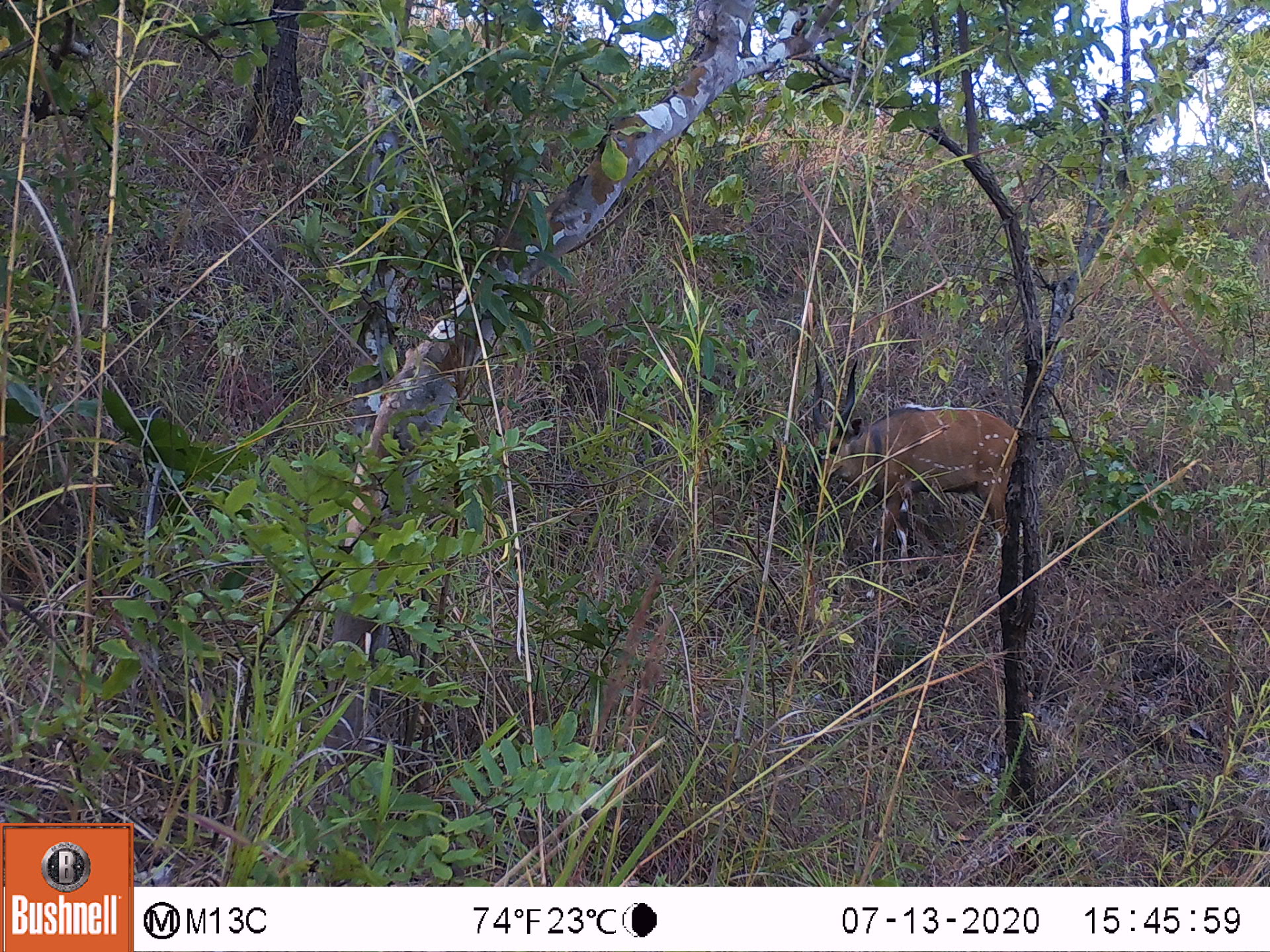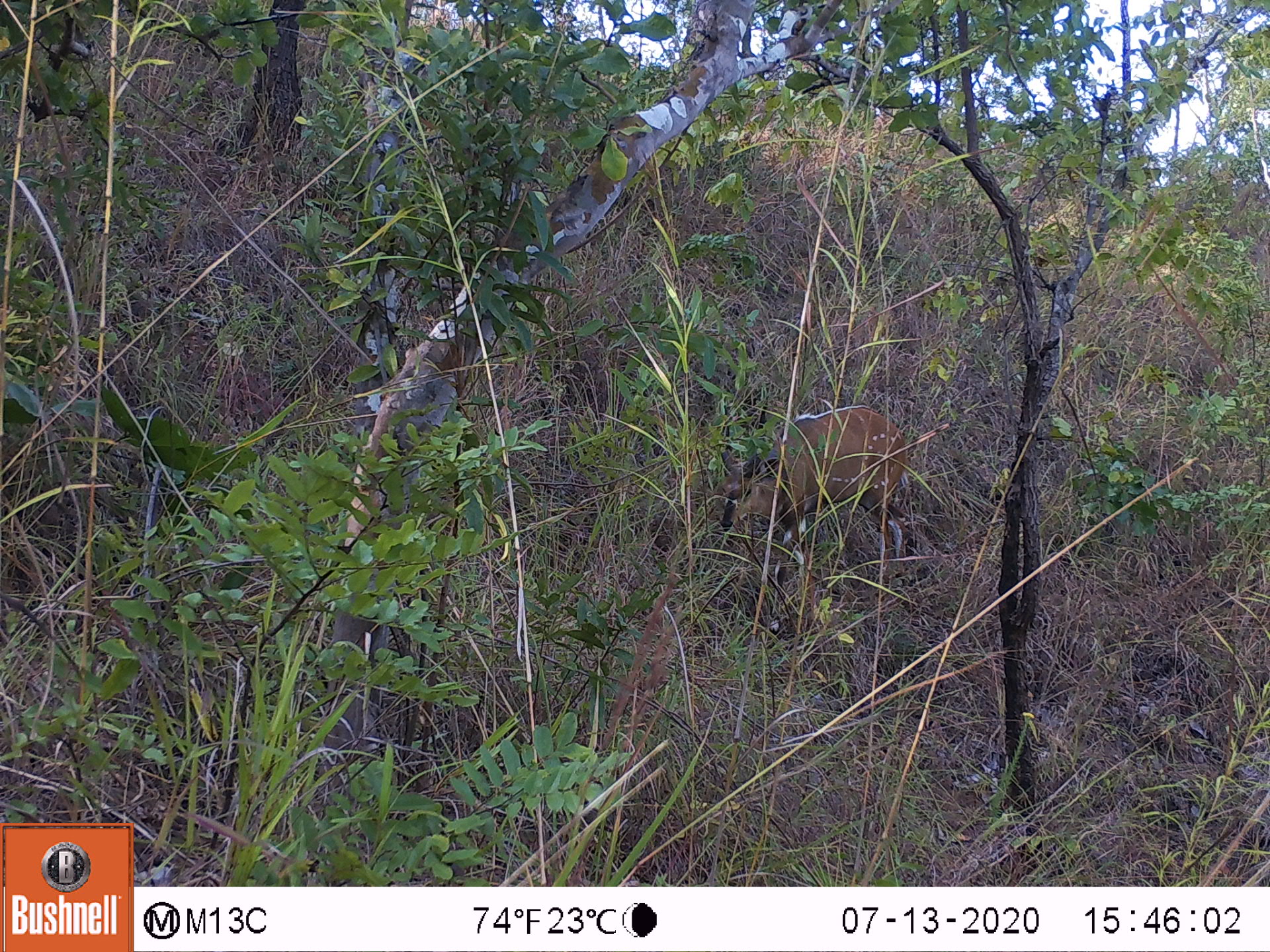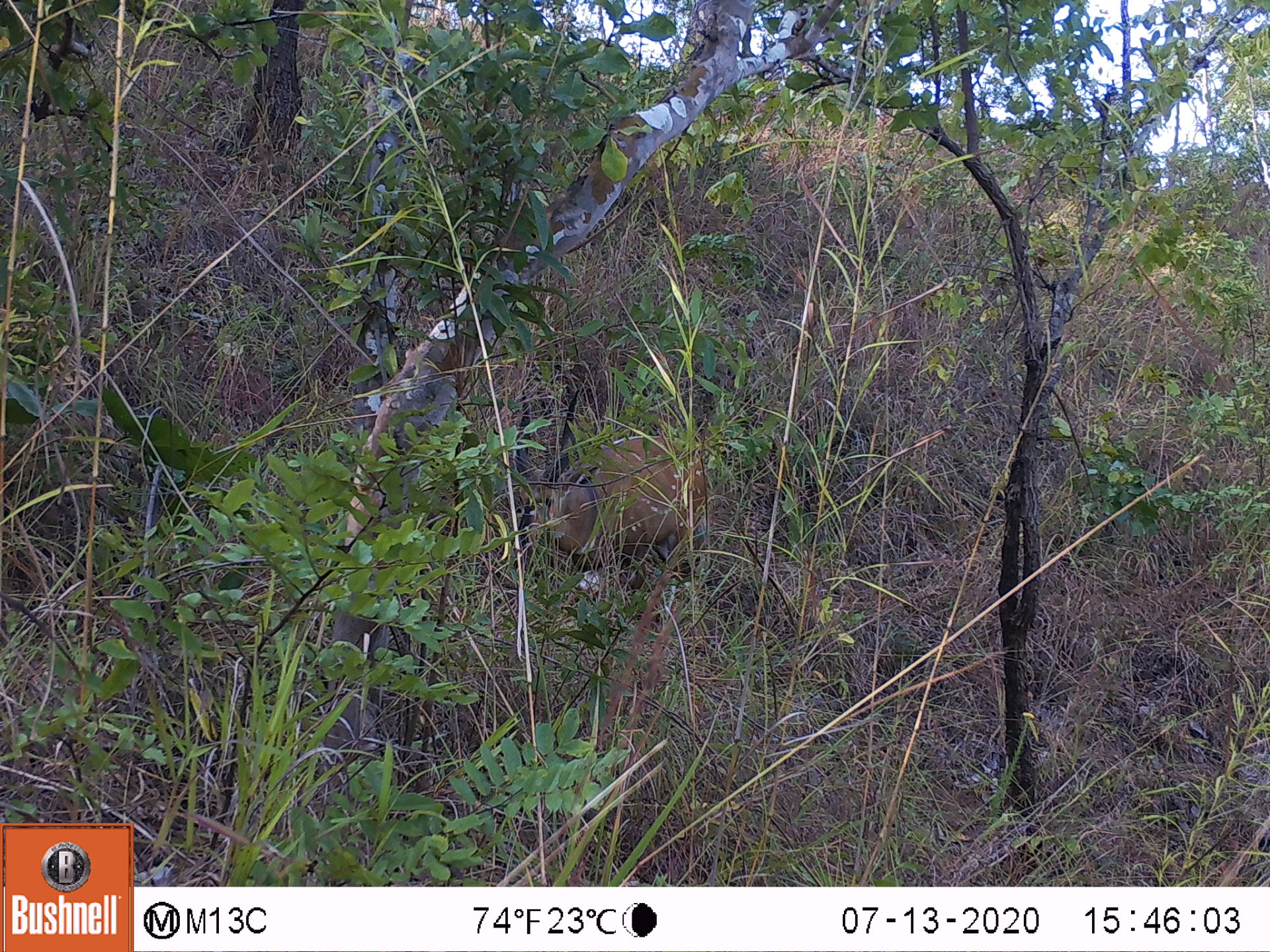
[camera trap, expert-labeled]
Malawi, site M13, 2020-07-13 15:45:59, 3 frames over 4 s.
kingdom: Animalia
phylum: Chordata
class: Mammalia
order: Artiodactyla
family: Bovidae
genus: Tragelaphus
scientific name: Tragelaphus sylvaticus sylvaticus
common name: cape bushbuck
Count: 1.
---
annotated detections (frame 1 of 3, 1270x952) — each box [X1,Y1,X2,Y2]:
cape bushbuck: [798,355,1021,584]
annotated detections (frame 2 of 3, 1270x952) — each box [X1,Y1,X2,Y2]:
cape bushbuck: [716,381,921,596]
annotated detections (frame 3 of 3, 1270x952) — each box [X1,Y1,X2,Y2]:
cape bushbuck: [509,384,710,601]